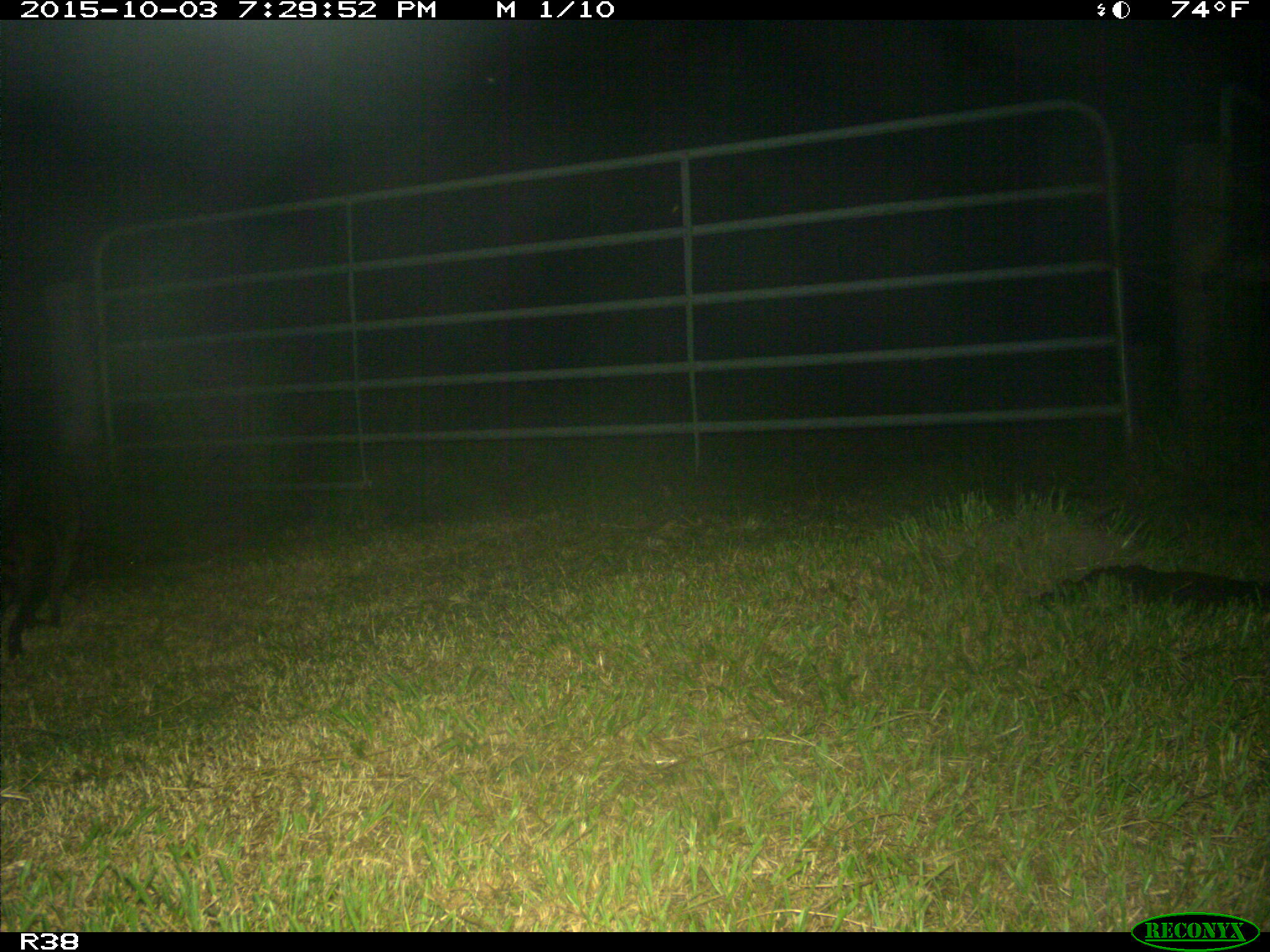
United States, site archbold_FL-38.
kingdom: Animalia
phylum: Chordata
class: Mammalia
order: Carnivora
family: Procyonidae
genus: Procyon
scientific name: Procyon lotor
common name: common raccoon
Procyon lotor (common raccoon).